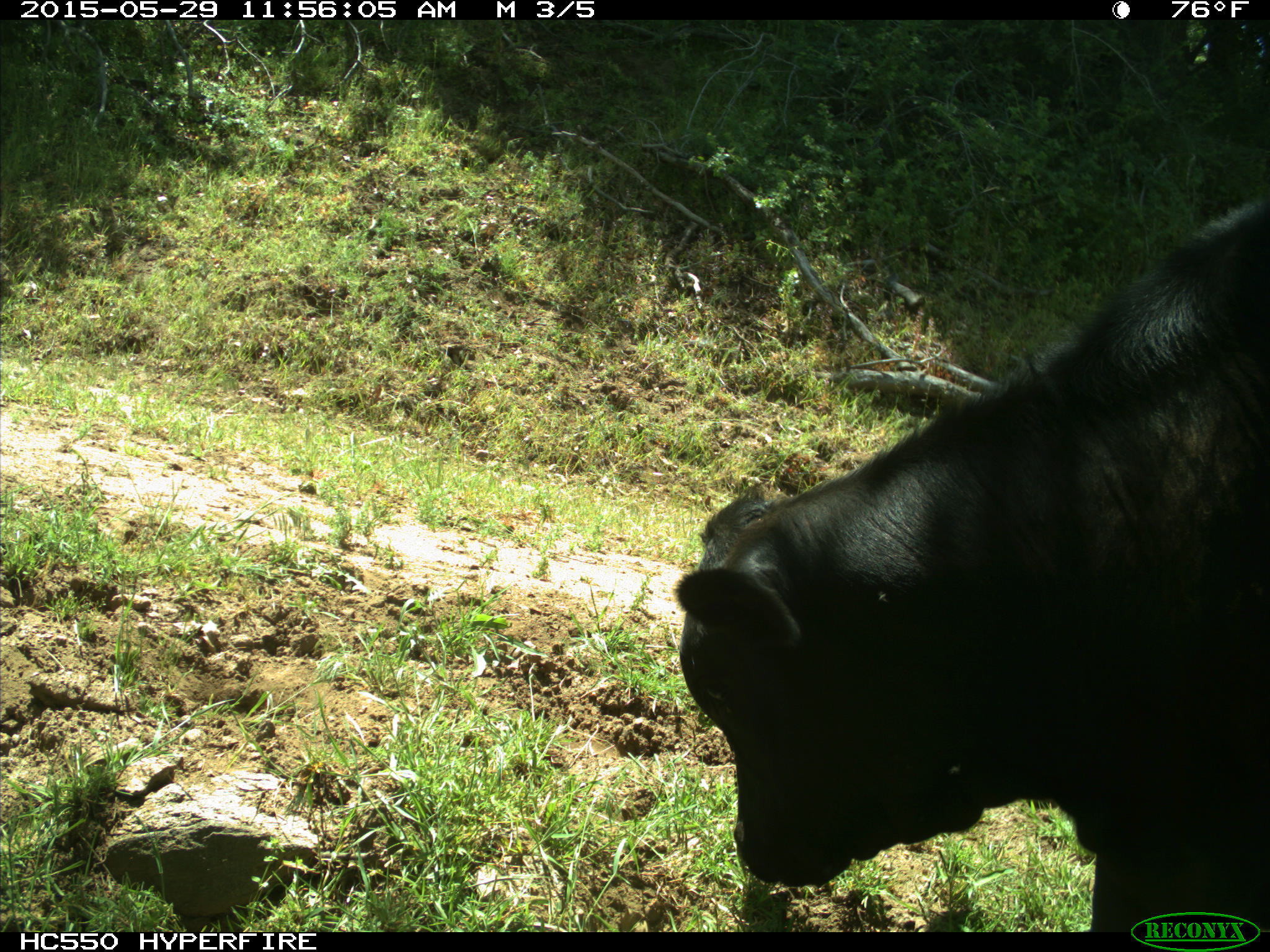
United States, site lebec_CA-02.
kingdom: Animalia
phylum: Chordata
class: Mammalia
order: Artiodactyla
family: Bovidae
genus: Bos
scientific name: Bos taurus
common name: domestic cow